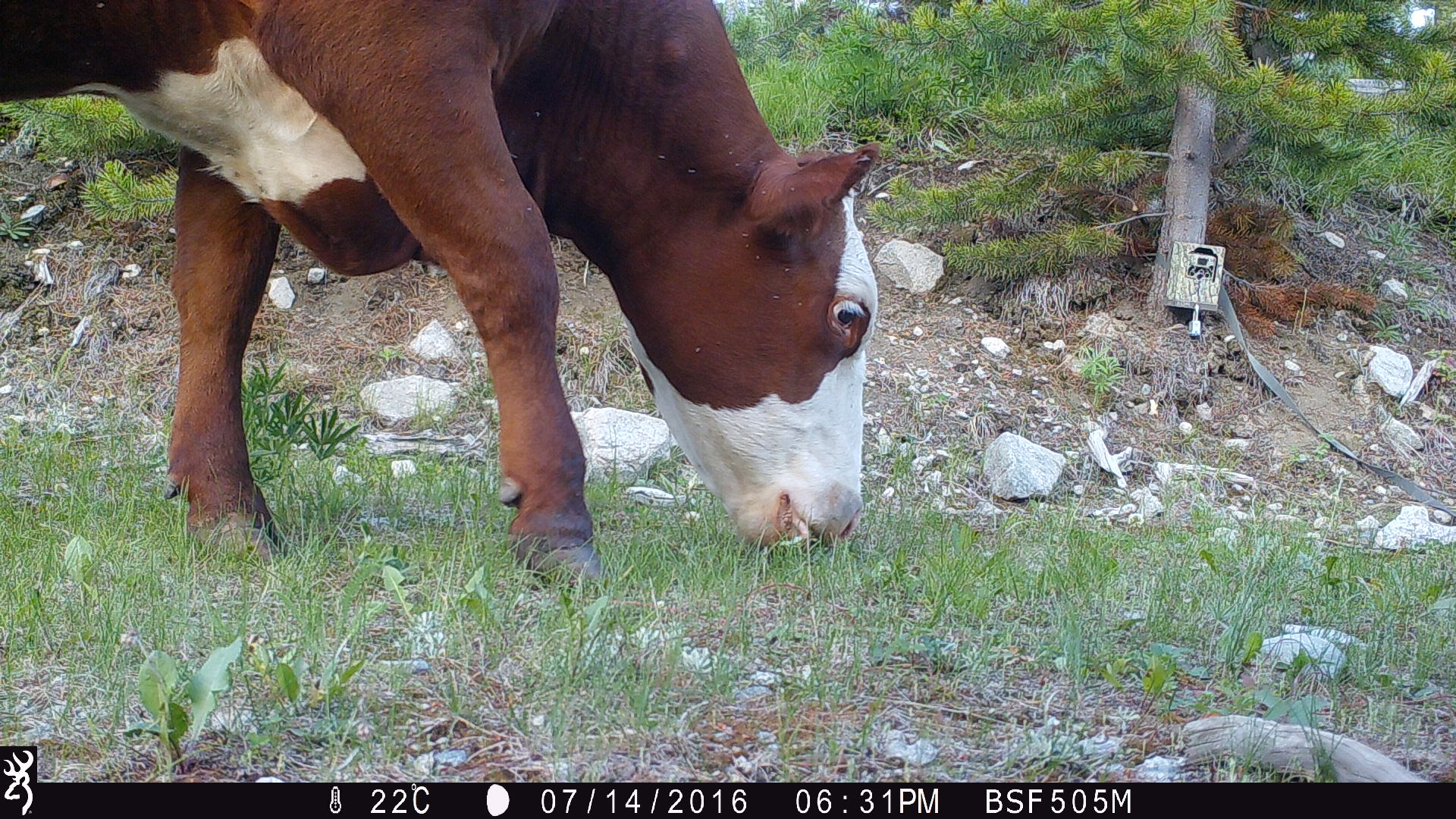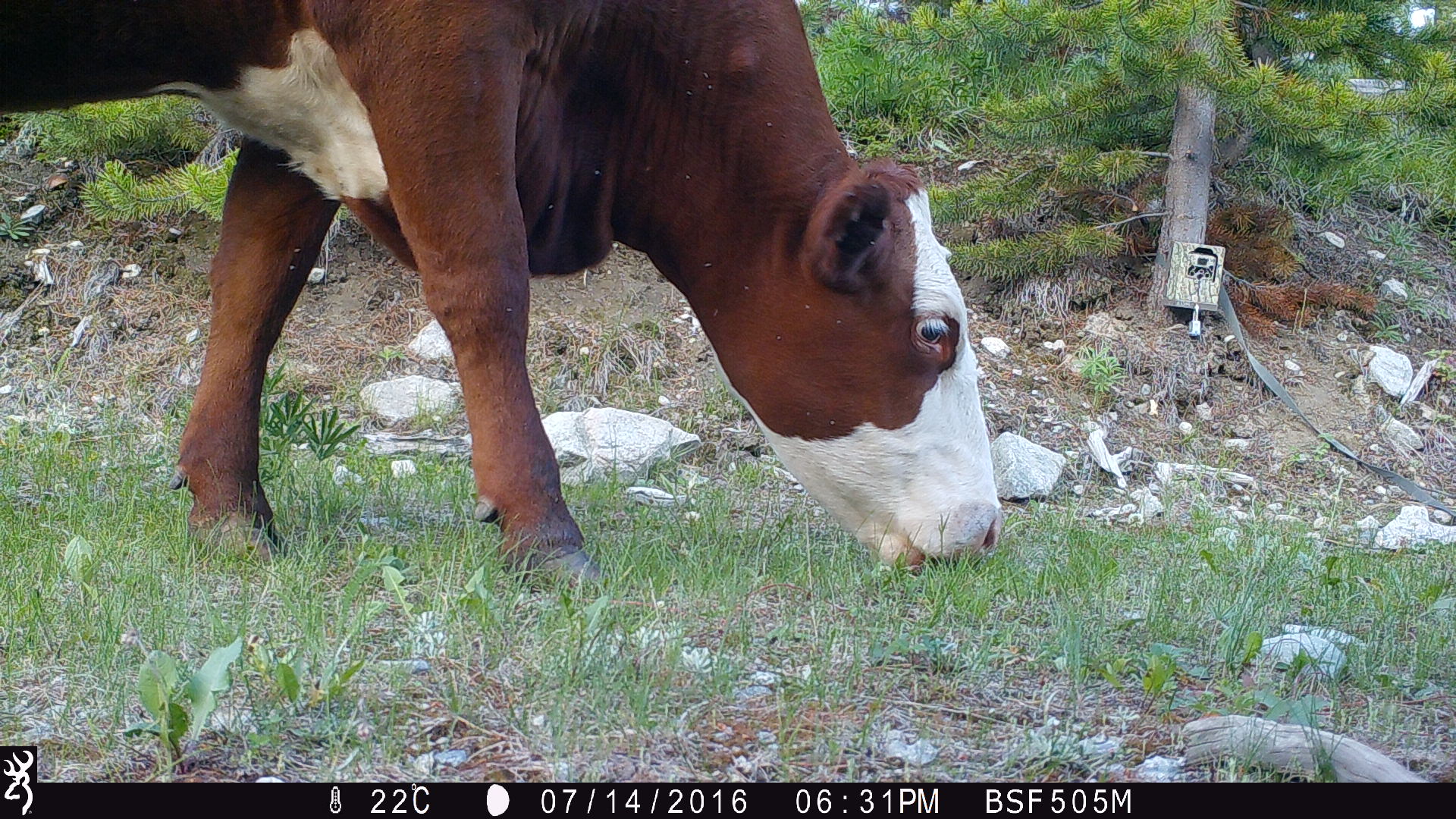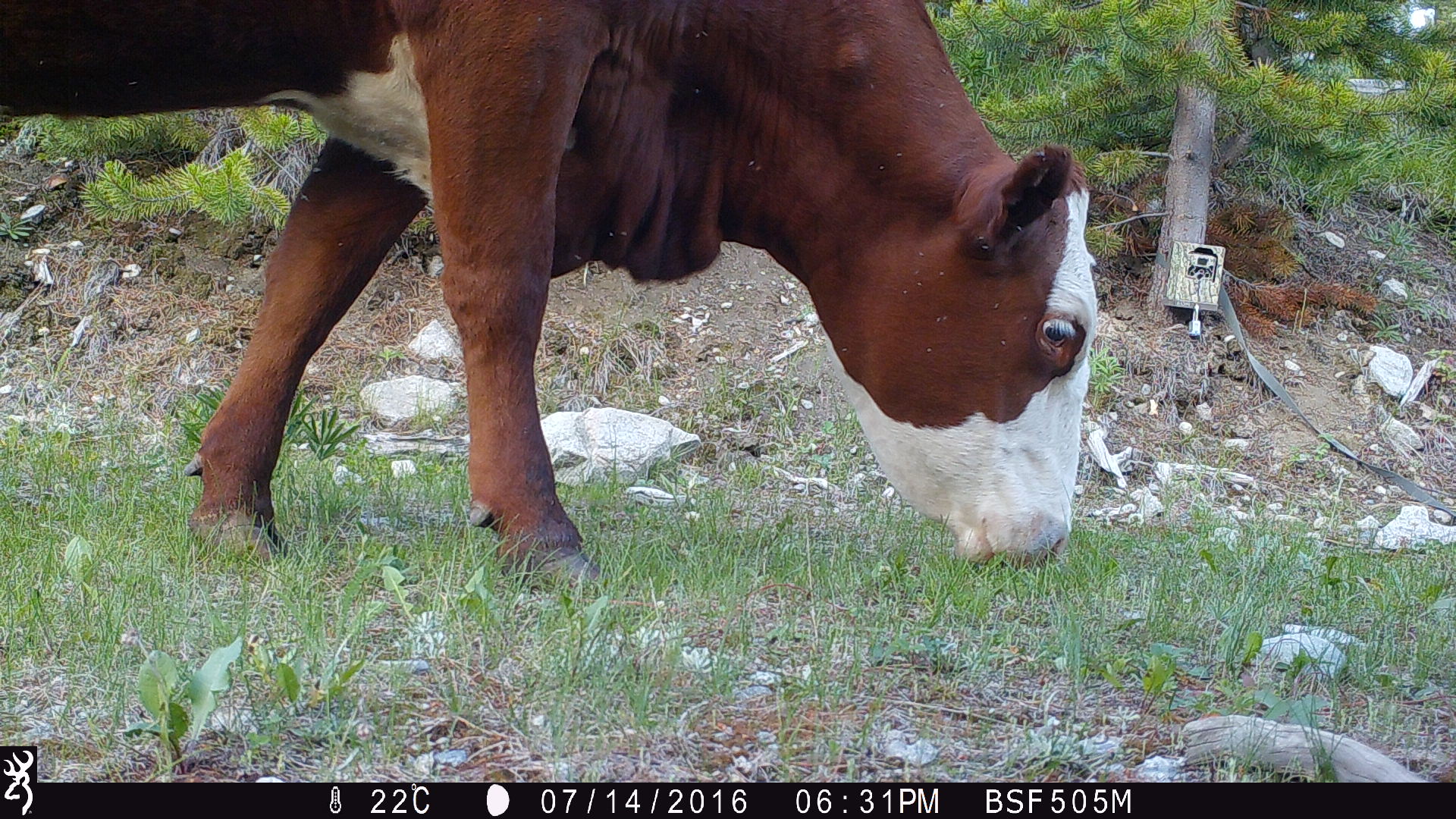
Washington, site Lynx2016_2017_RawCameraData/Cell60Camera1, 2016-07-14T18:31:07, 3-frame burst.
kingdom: Animalia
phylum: Chordata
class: Mammalia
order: Artiodactyla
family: Bovidae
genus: Bos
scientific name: Bos taurus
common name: domestic cattle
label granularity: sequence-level